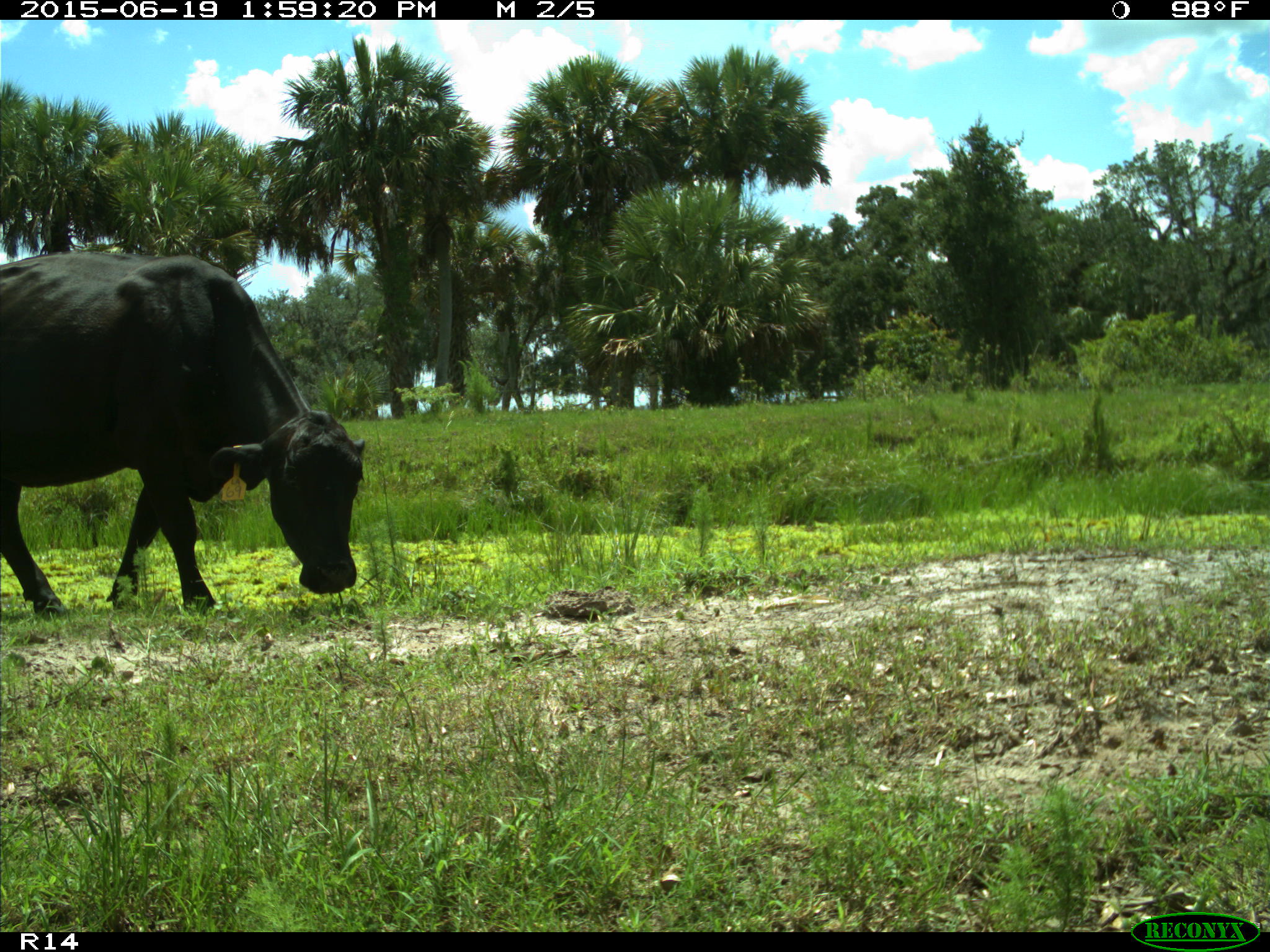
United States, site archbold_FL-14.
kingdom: Animalia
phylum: Chordata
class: Mammalia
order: Artiodactyla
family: Bovidae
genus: Bos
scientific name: Bos taurus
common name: domestic cow